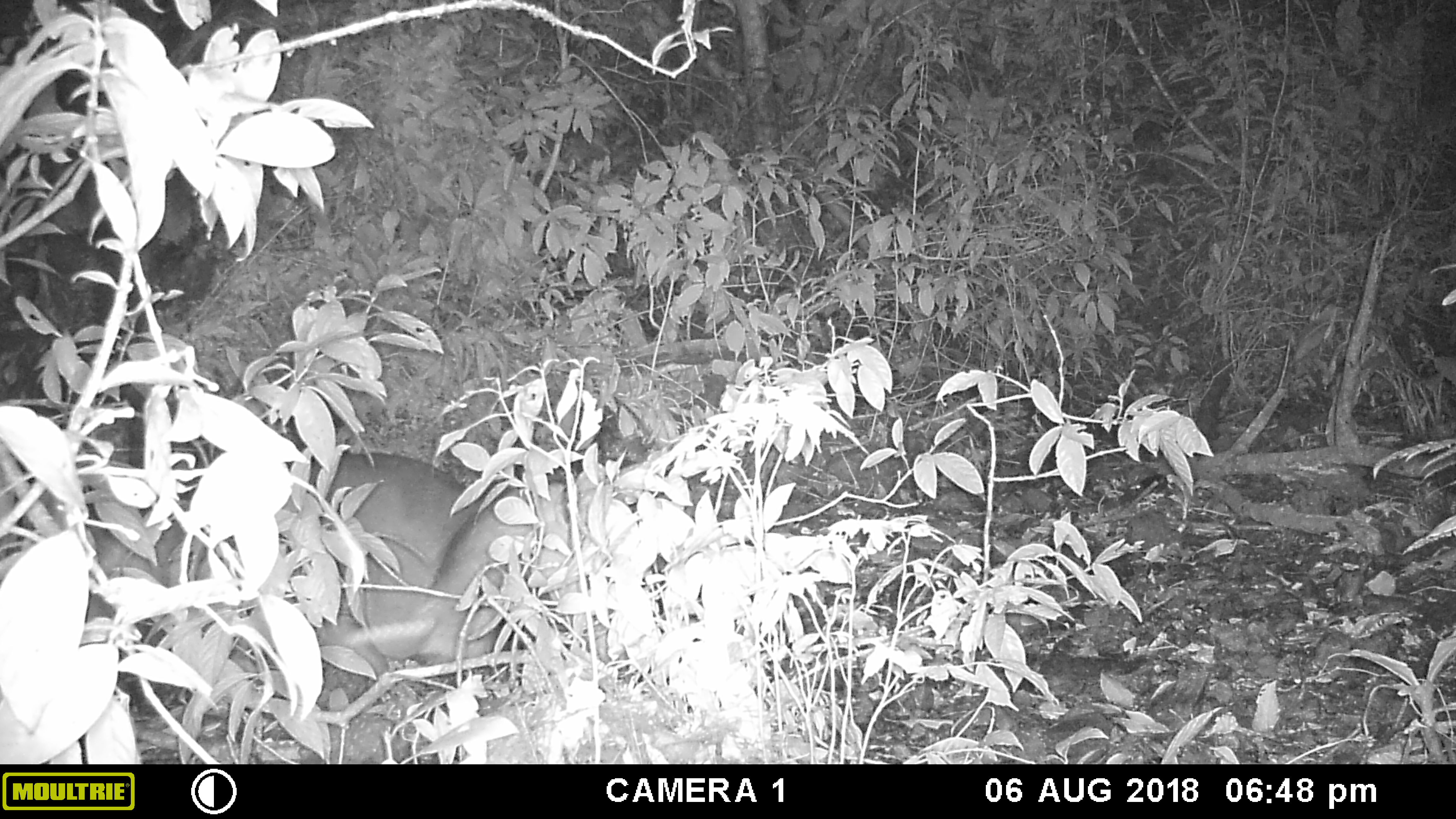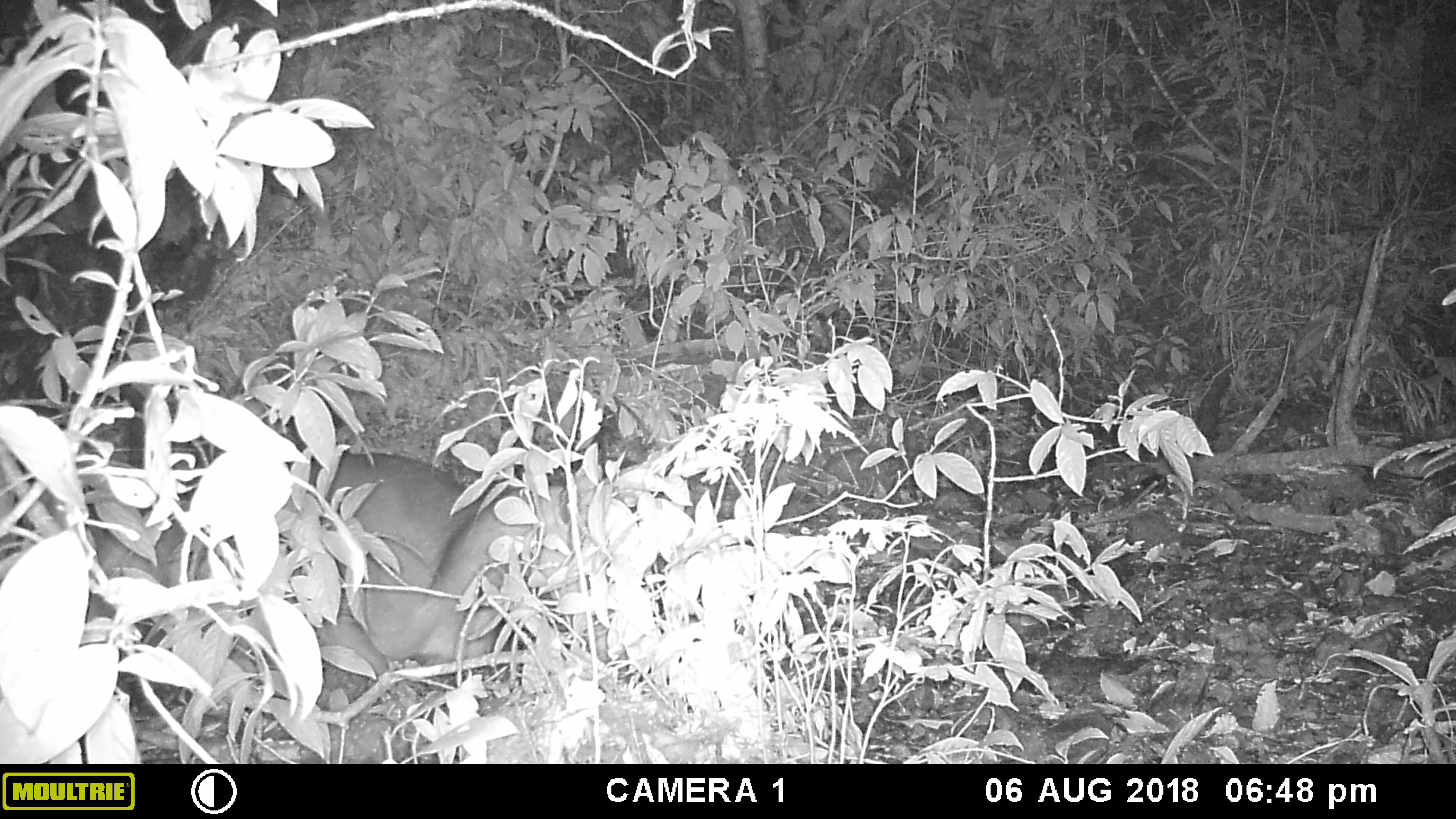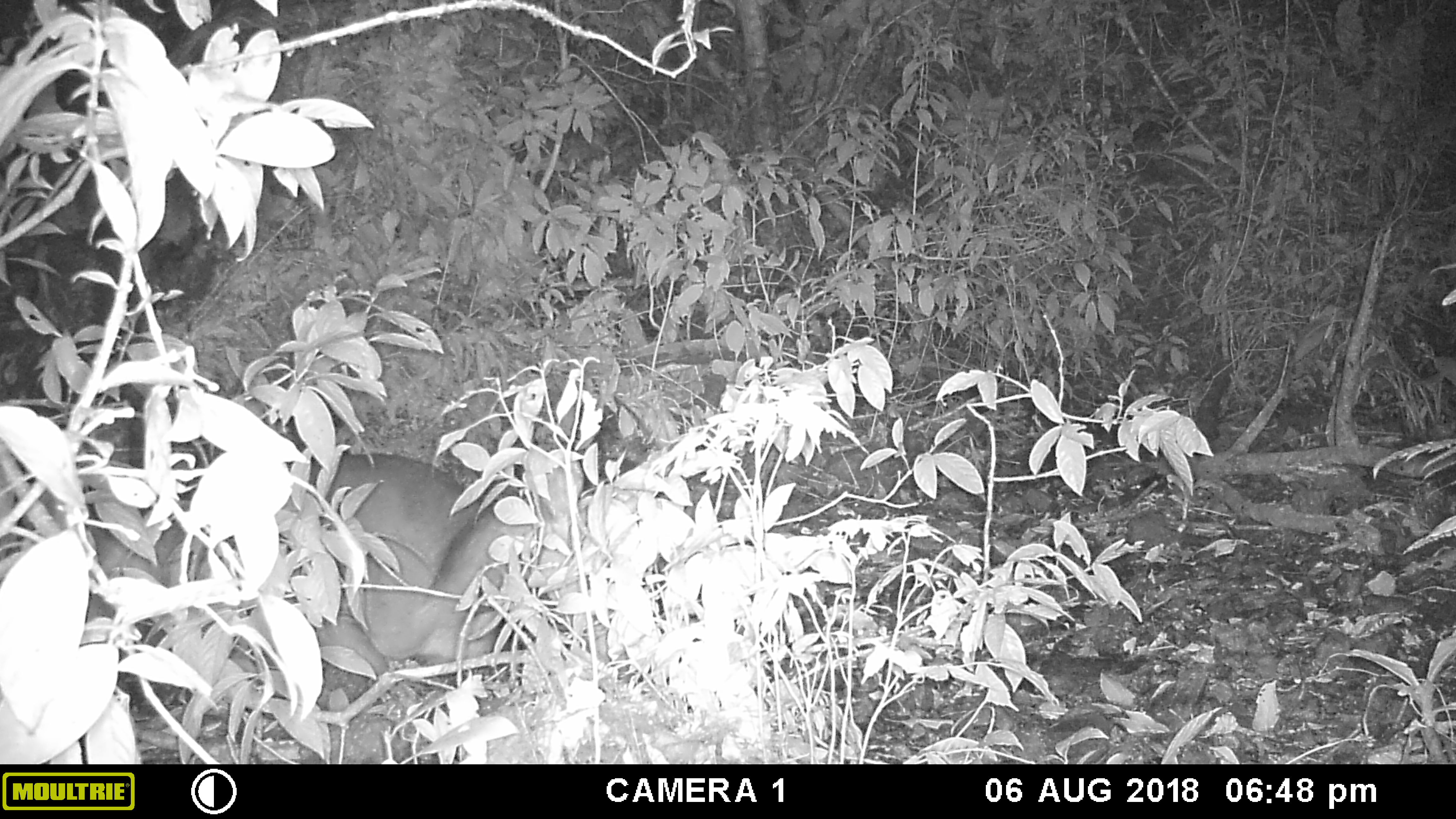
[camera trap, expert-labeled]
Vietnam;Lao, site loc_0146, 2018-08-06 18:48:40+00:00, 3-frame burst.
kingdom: Animalia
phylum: Chordata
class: Mammalia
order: Artiodactyla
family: Cervidae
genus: Rusa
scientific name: Rusa unicolor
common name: sambar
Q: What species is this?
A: Sambar (Rusa unicolor).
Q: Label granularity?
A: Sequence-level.